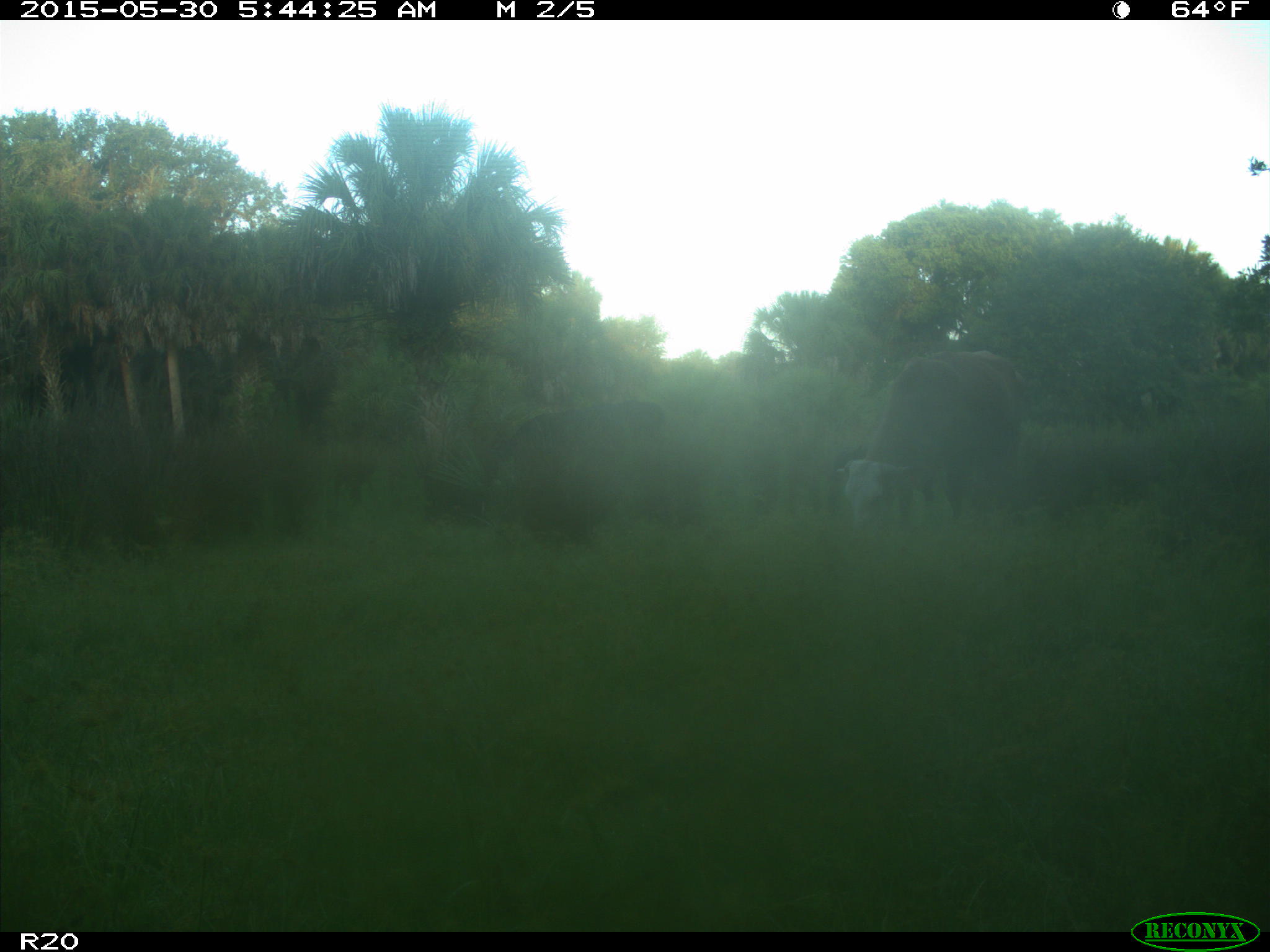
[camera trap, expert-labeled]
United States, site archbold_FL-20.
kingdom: Animalia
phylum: Chordata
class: Mammalia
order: Artiodactyla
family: Bovidae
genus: Bos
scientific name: Bos taurus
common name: domestic cow